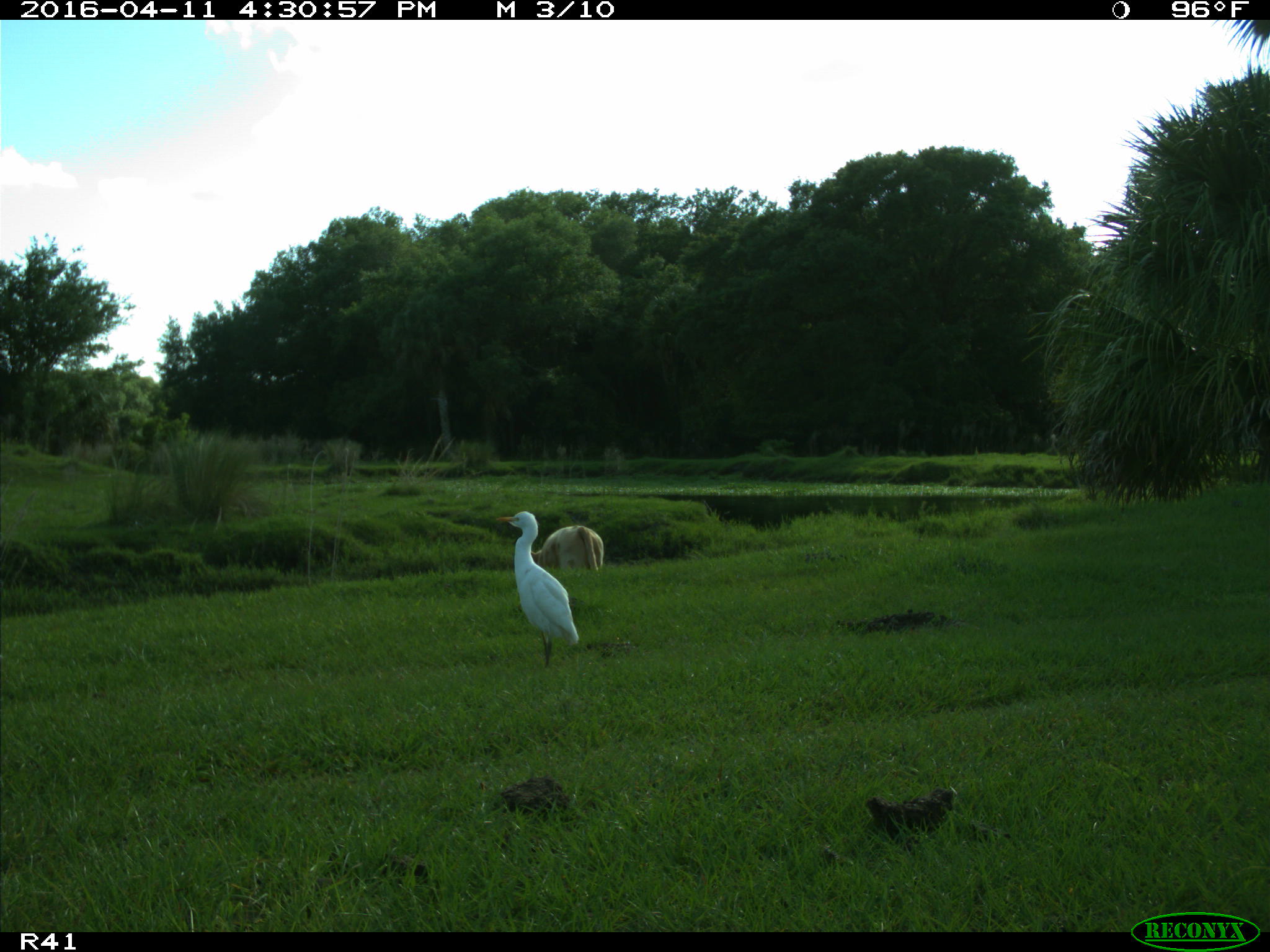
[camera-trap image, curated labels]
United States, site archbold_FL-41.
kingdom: Animalia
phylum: Chordata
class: Mammalia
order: Artiodactyla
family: Bovidae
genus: Bos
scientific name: Bos taurus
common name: domestic cow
Bos taurus (domestic cow).